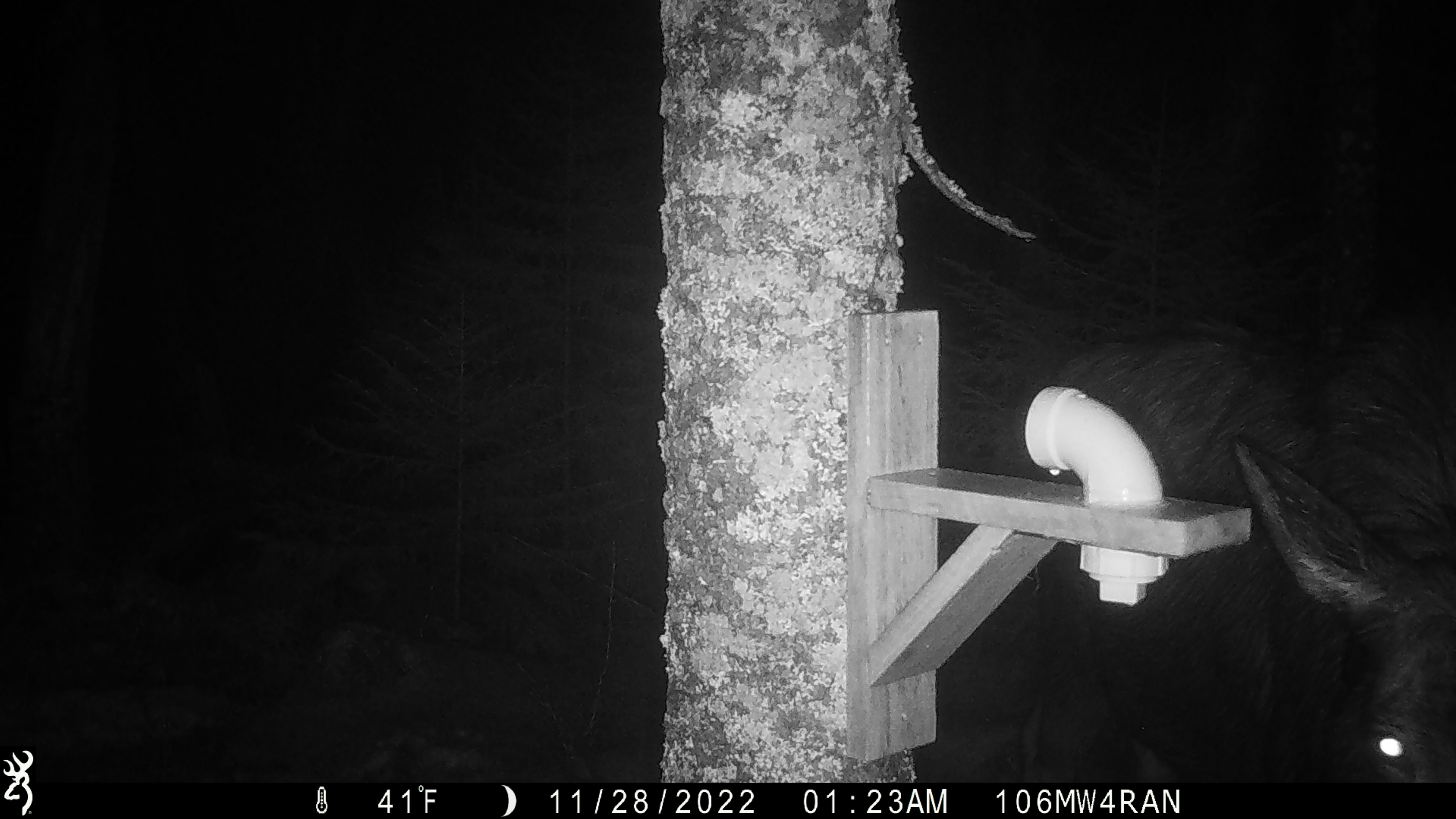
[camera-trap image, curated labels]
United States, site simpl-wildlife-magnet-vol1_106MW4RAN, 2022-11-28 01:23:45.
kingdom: Animalia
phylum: Chordata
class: Mammalia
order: Artiodactyla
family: Cervidae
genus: Alces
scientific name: Alces alces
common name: moose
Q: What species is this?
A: Moose (Alces alces).